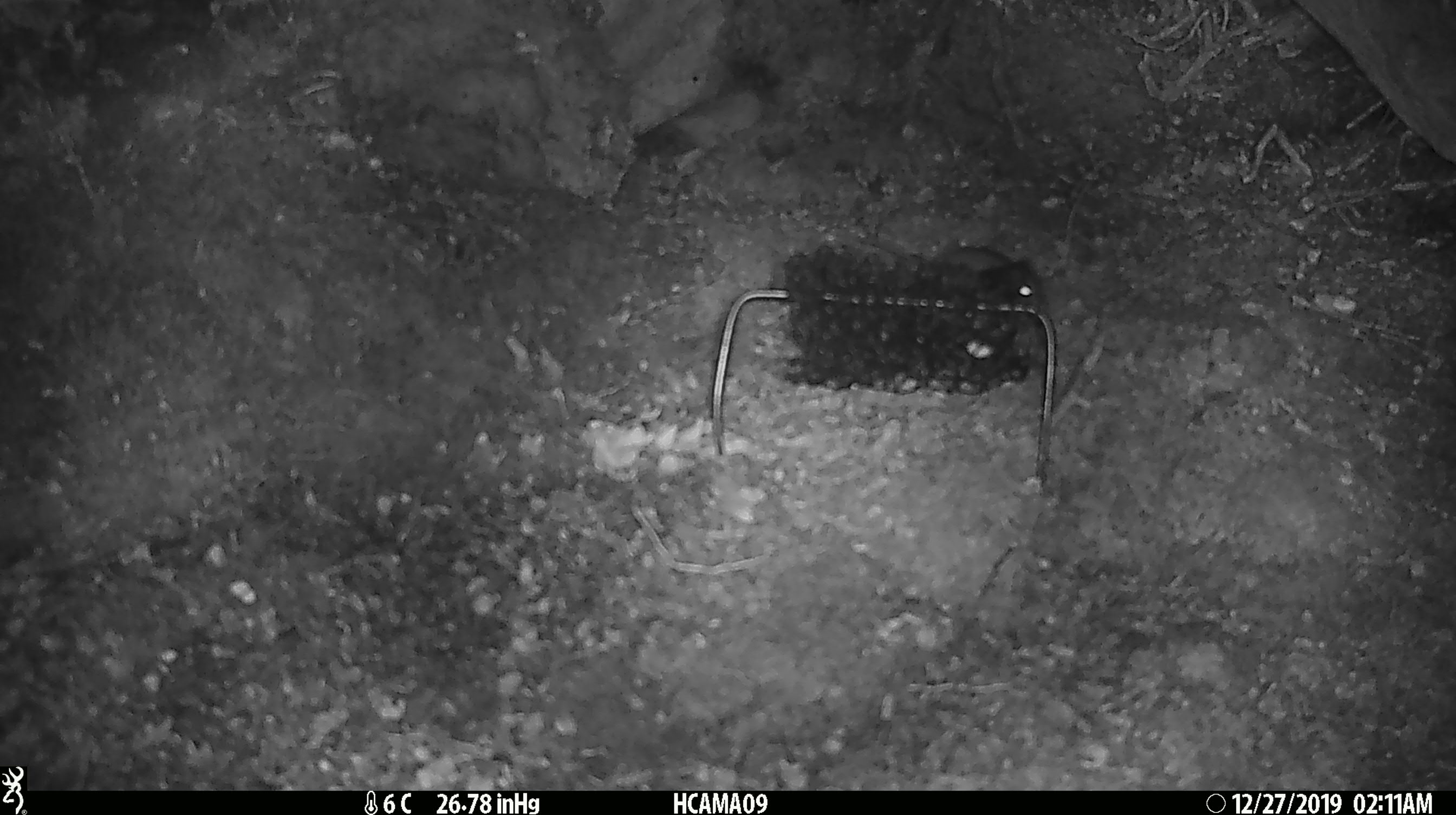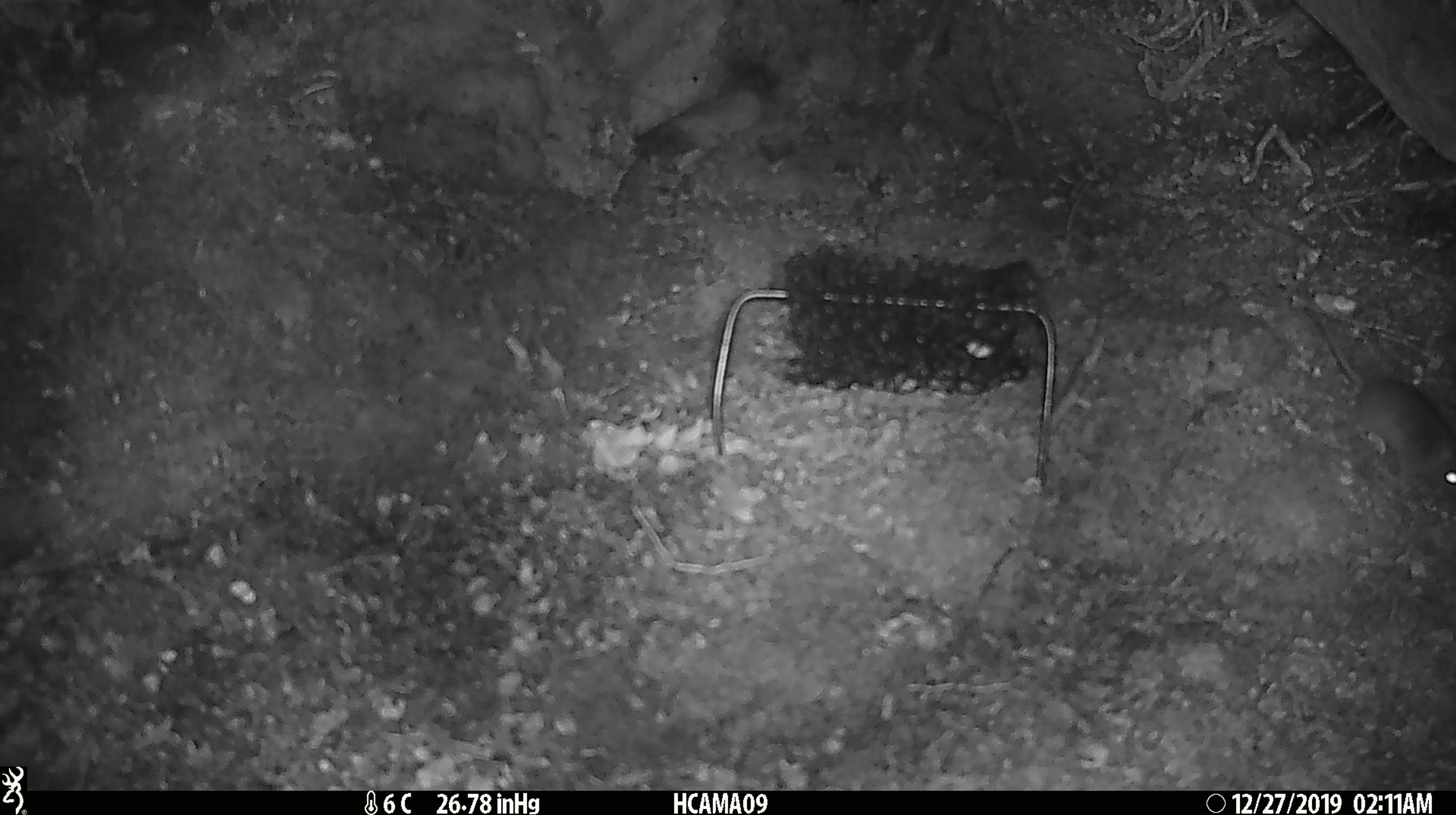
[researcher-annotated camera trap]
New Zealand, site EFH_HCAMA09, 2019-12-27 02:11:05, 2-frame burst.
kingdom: Animalia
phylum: Chordata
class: Mammalia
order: Rodentia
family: Muridae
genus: Mus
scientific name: Mus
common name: mouse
Mouse (Mus).